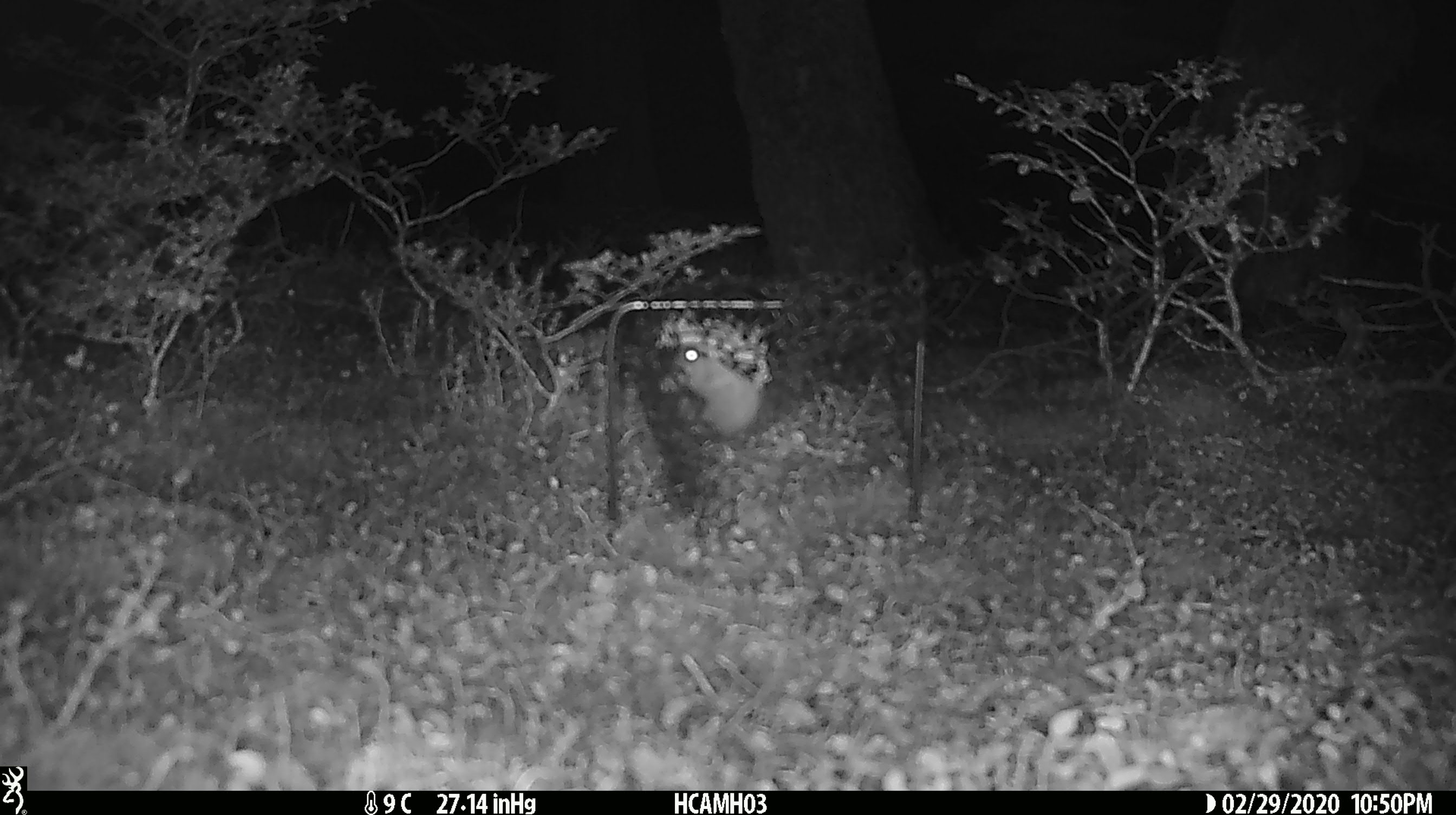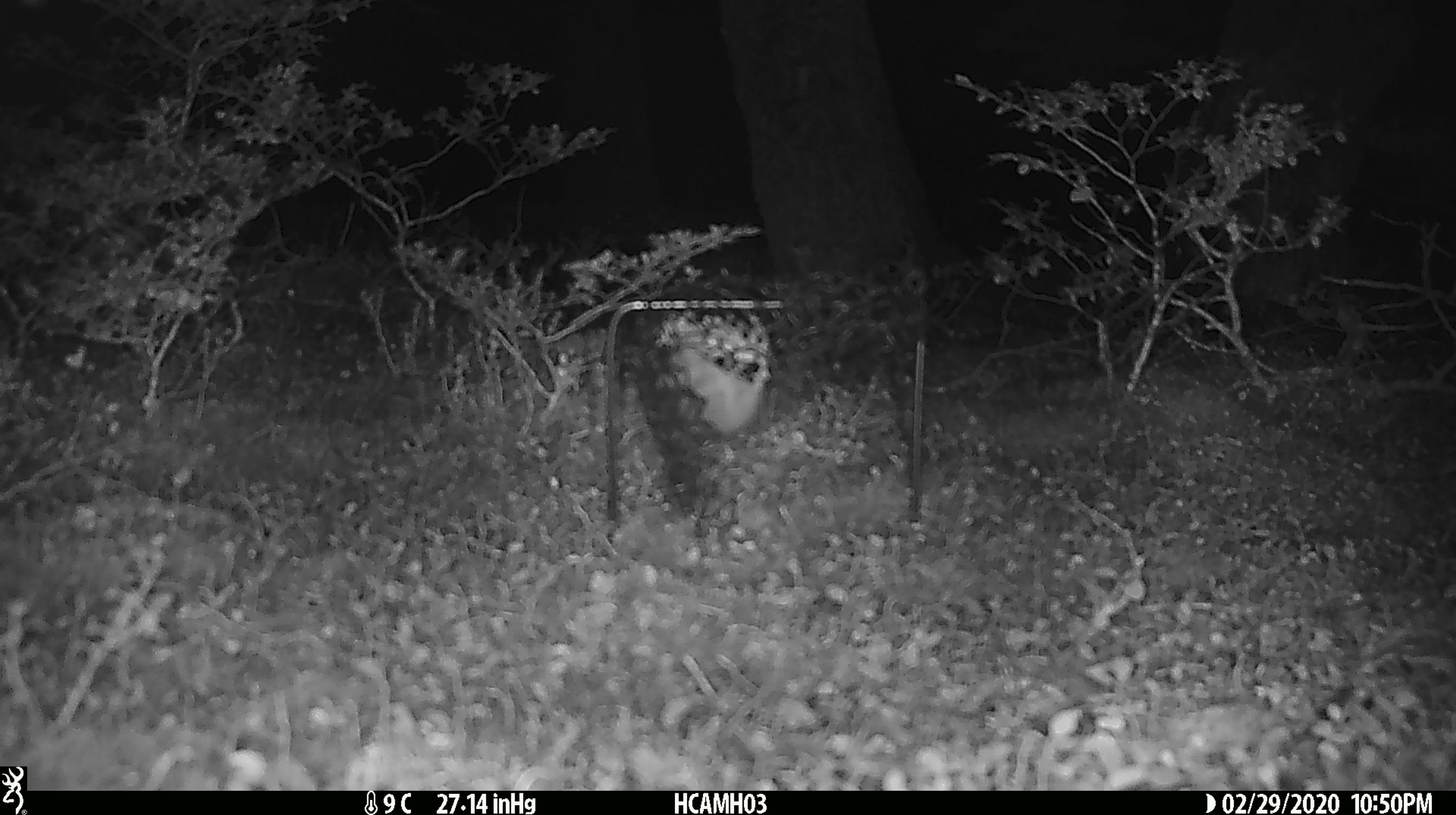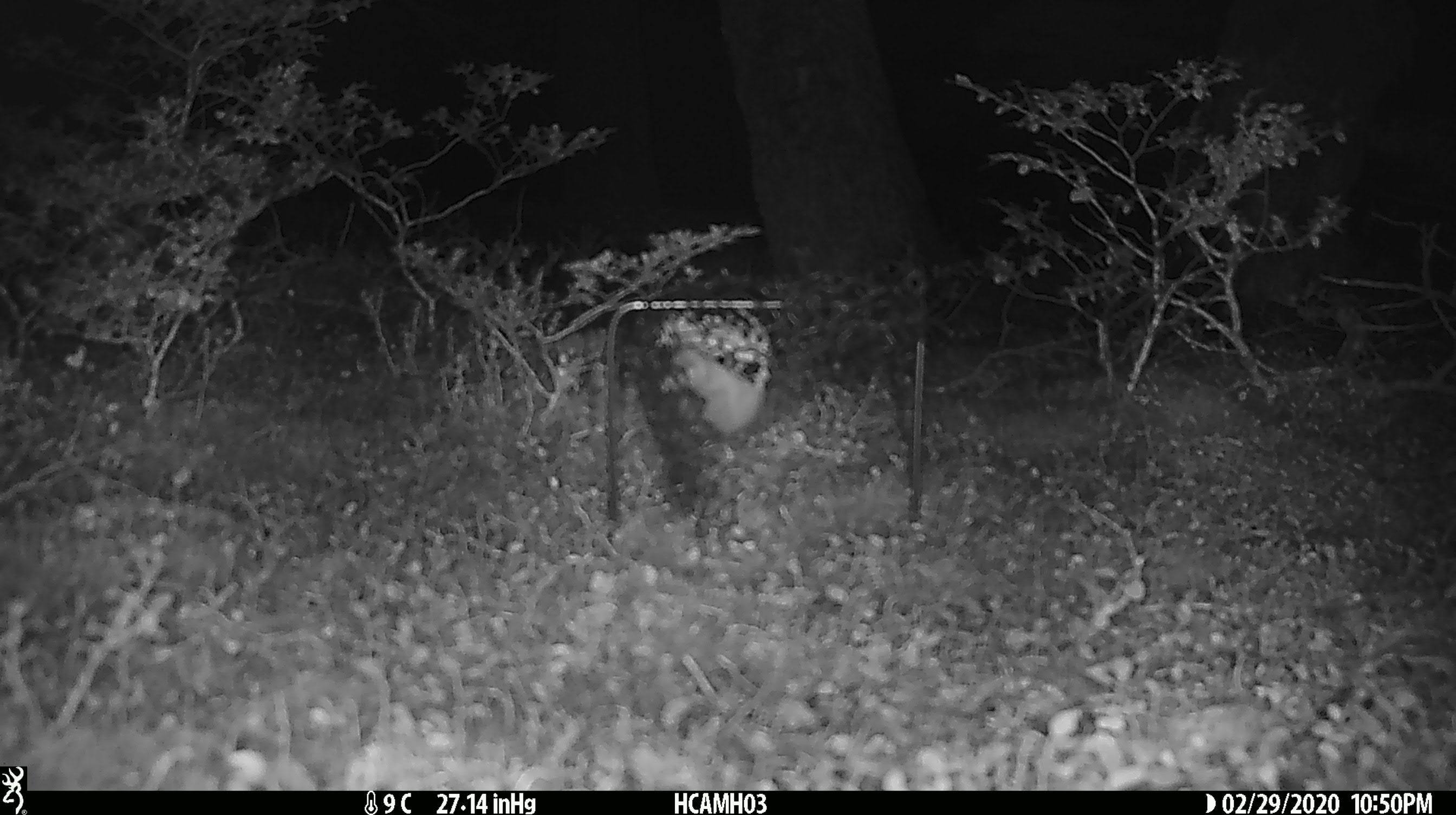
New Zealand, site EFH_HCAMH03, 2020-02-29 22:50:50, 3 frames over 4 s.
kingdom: Animalia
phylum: Chordata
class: Mammalia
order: Rodentia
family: Muridae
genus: Mus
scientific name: Mus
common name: mouse